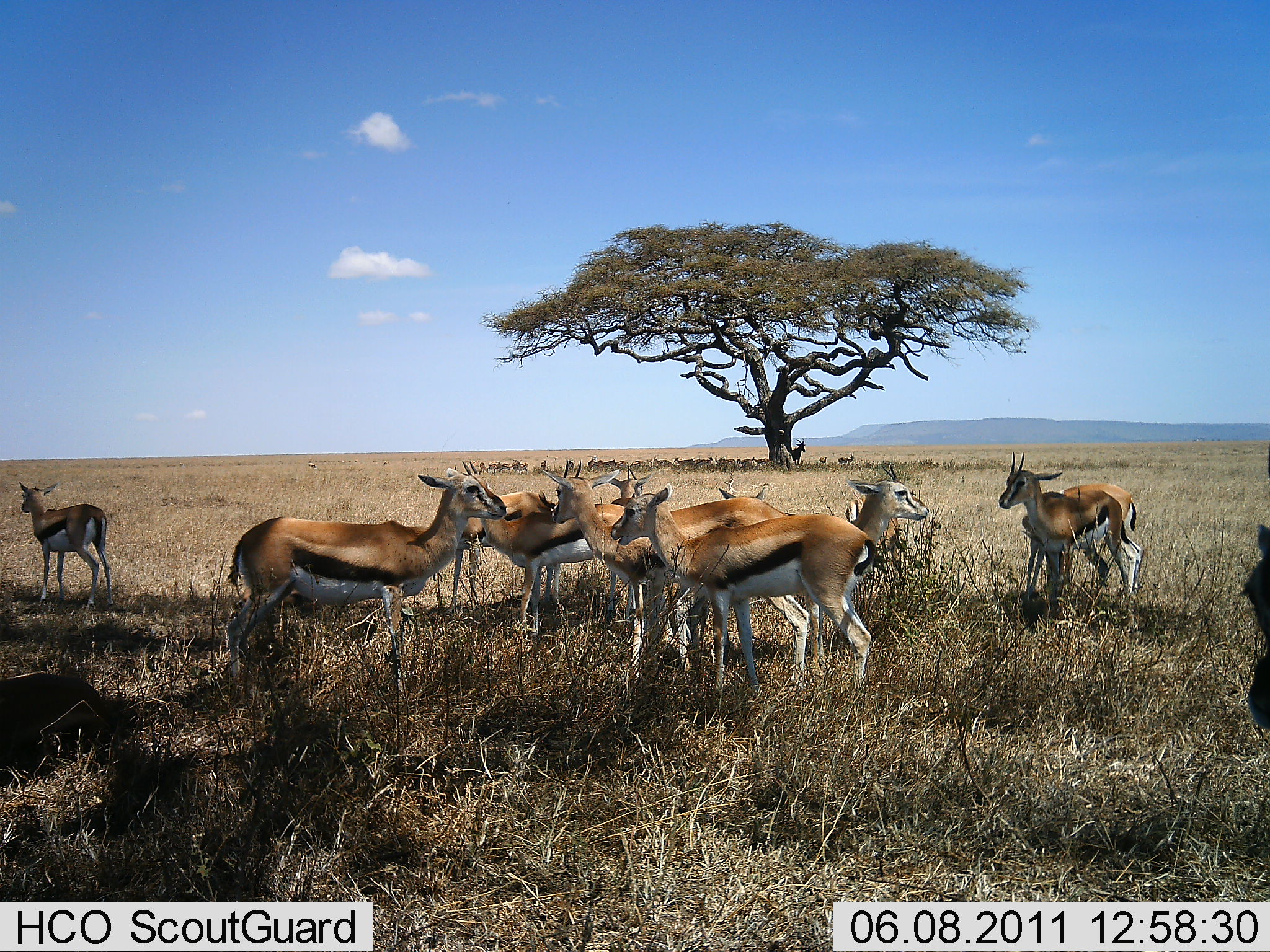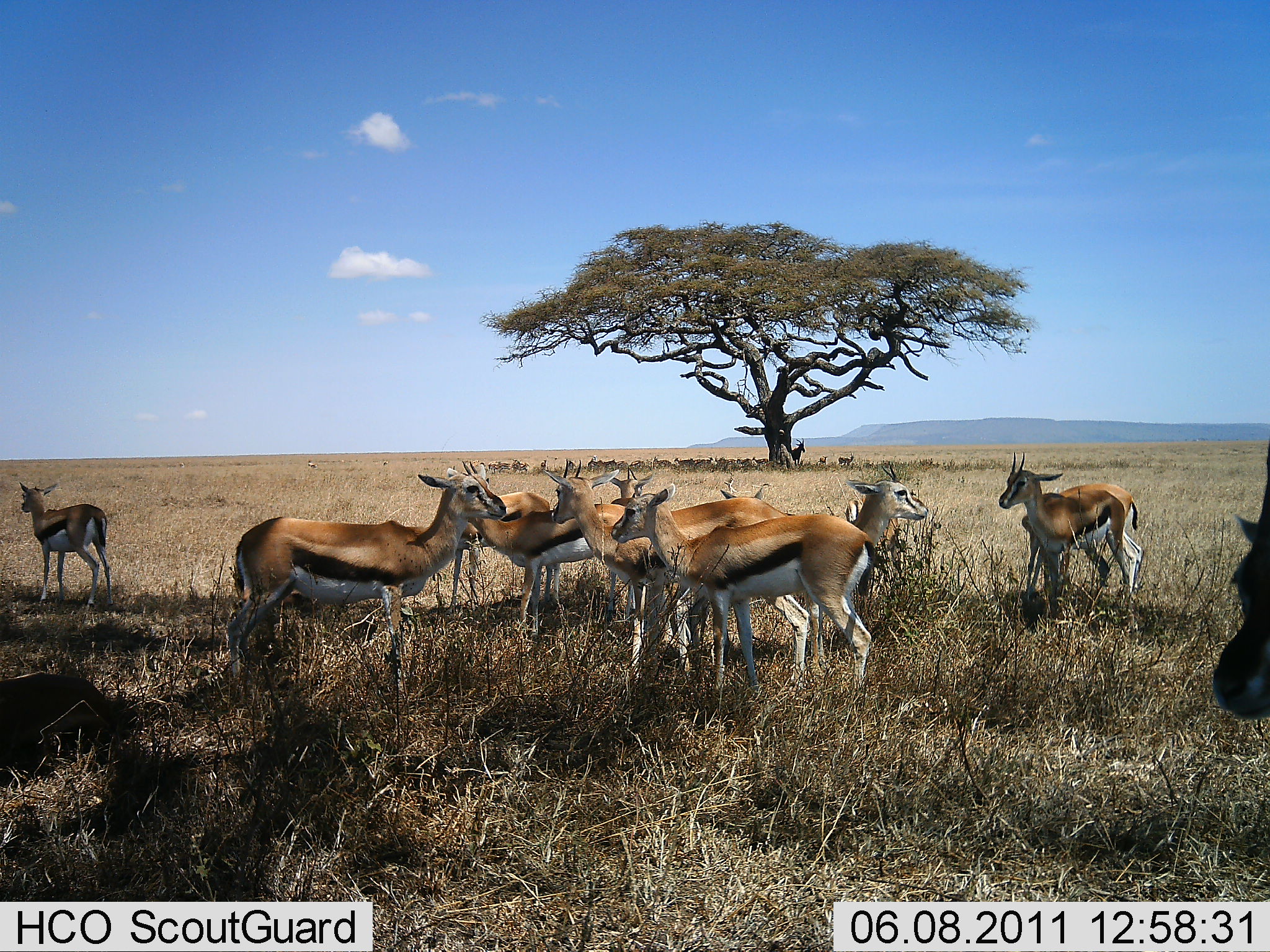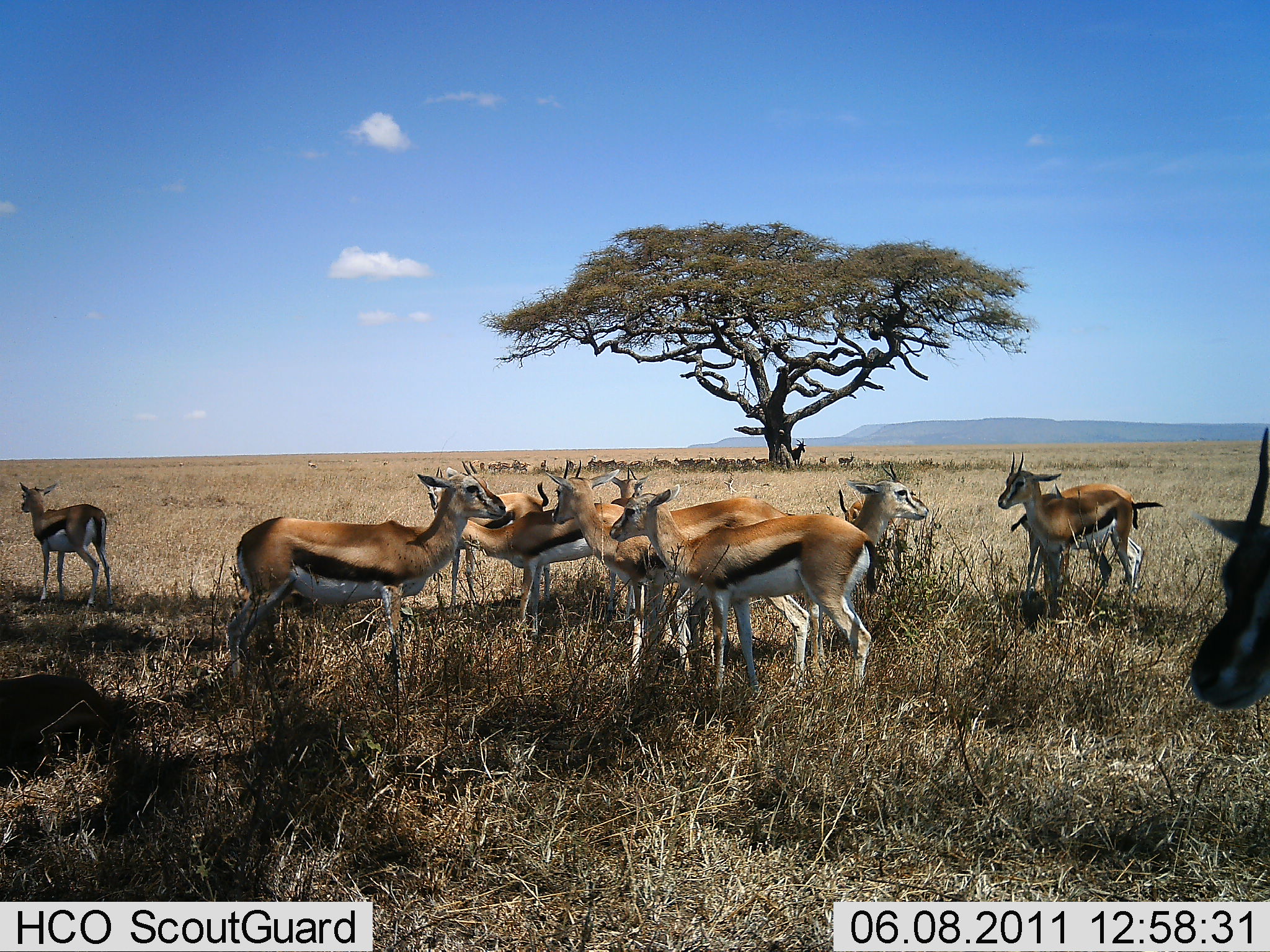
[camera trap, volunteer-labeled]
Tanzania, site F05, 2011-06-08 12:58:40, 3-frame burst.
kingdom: Animalia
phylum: Chordata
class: Mammalia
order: Artiodactyla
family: Bovidae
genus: Eudorcas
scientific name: Eudorcas thomsonii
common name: thomson's gazelle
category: gazellethomsons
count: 11-50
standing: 83%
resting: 33%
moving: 8%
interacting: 25%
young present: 0%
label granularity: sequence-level